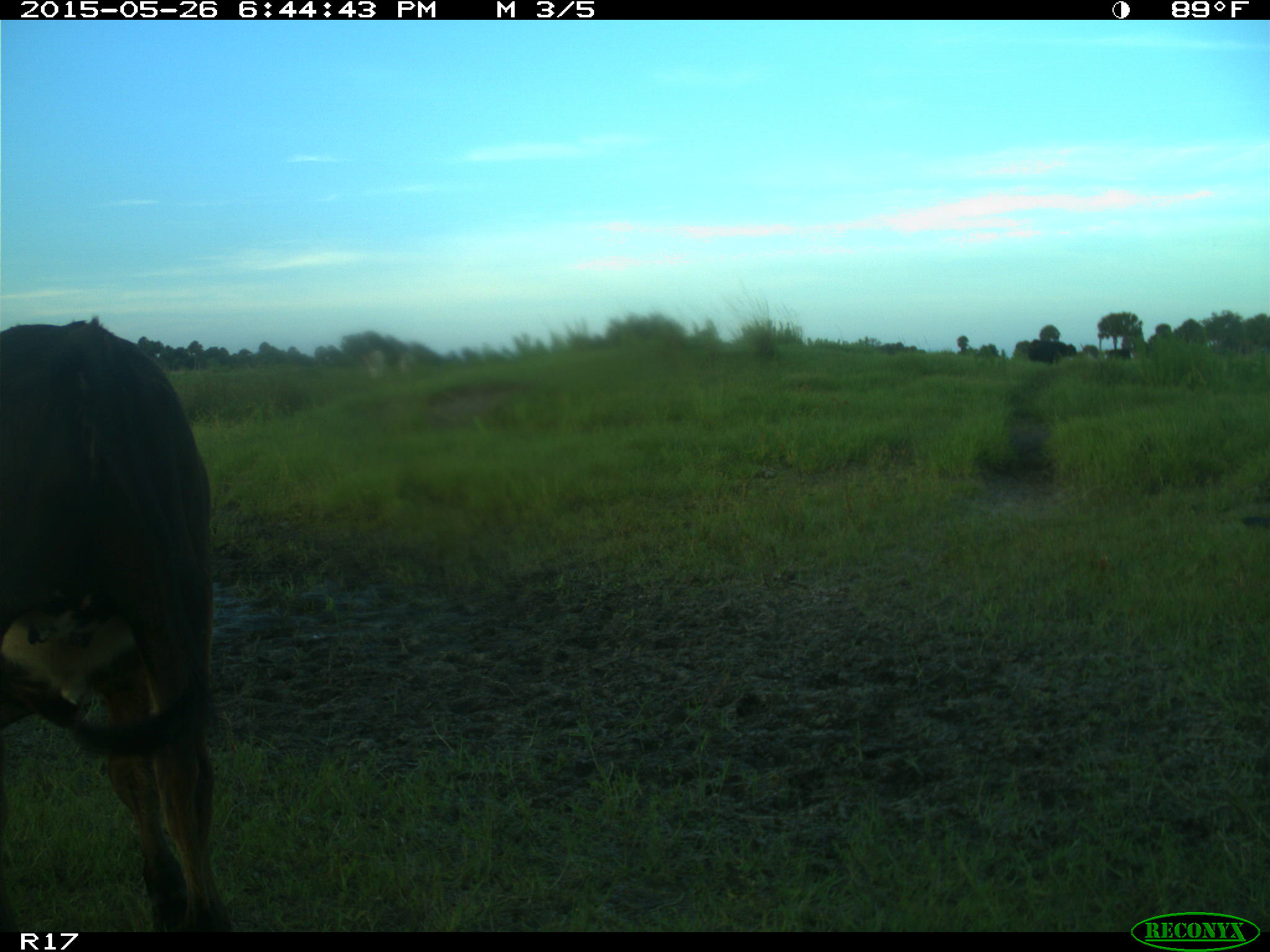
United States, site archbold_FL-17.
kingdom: Animalia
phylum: Chordata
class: Mammalia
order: Artiodactyla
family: Bovidae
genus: Bos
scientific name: Bos taurus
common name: domestic cow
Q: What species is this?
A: Bos taurus (domestic cow).